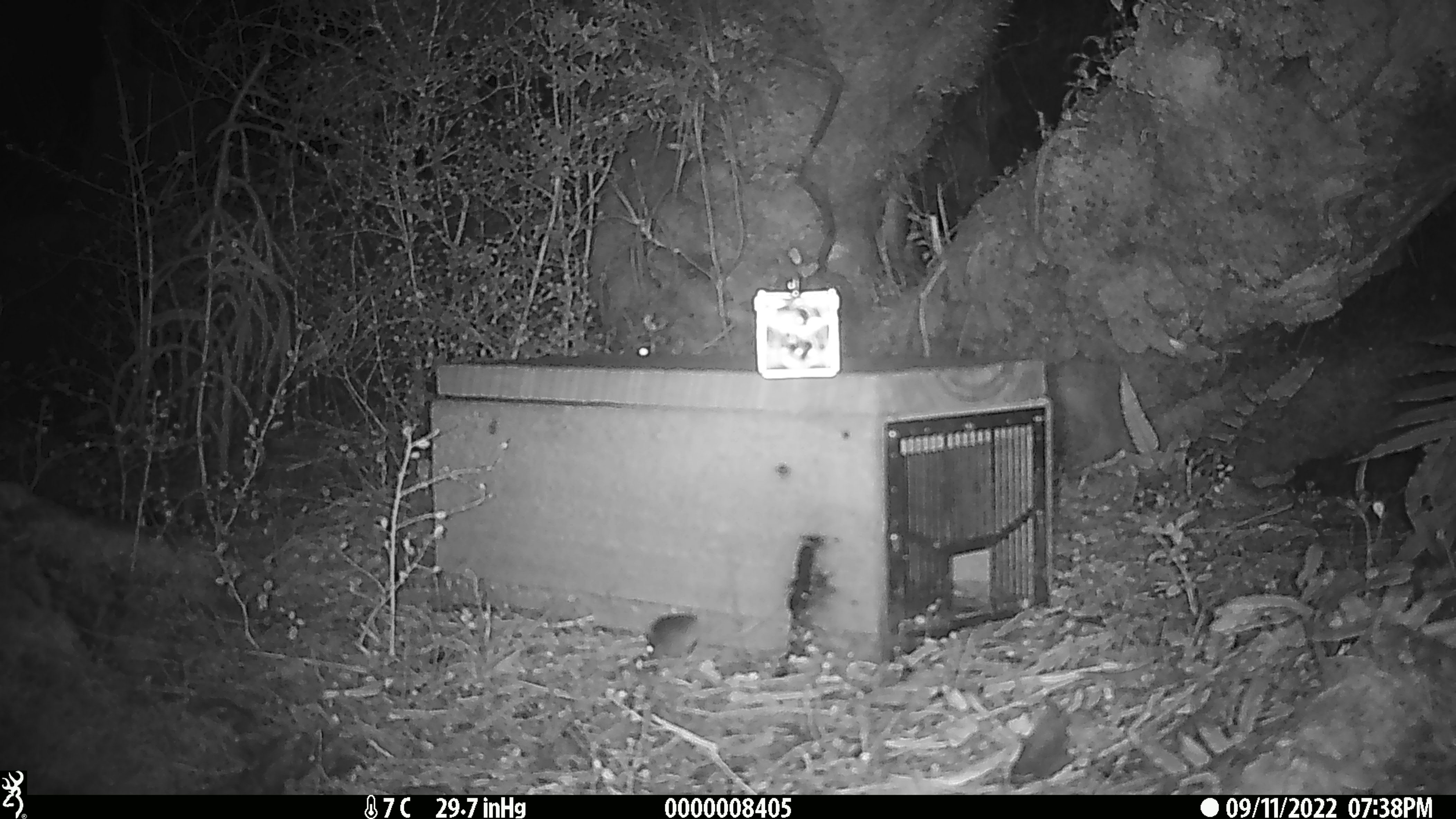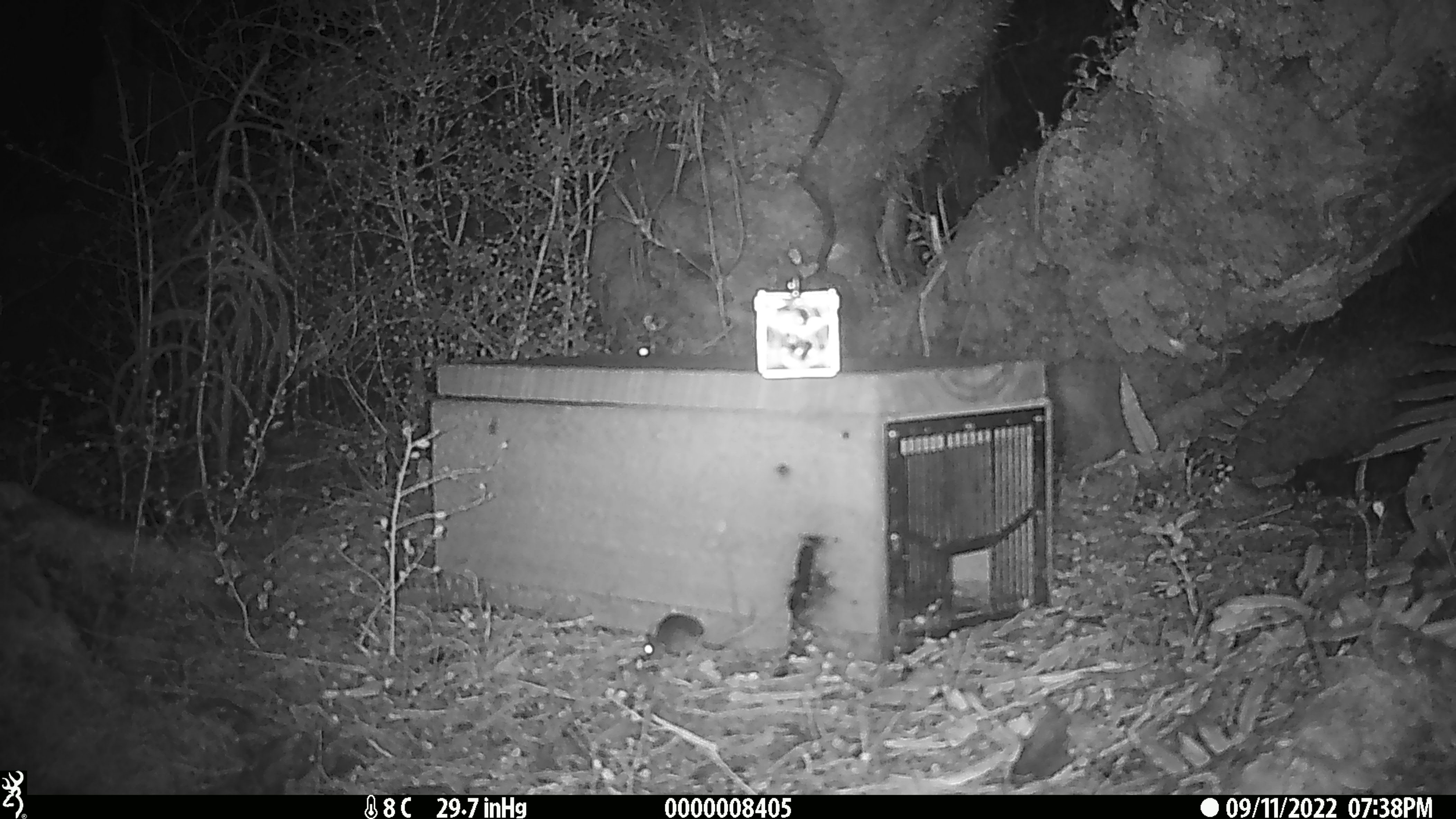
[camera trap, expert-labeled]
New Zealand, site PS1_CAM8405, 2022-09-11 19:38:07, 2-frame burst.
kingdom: Animalia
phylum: Chordata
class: Mammalia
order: Rodentia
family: Muridae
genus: Mus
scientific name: Mus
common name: mouse